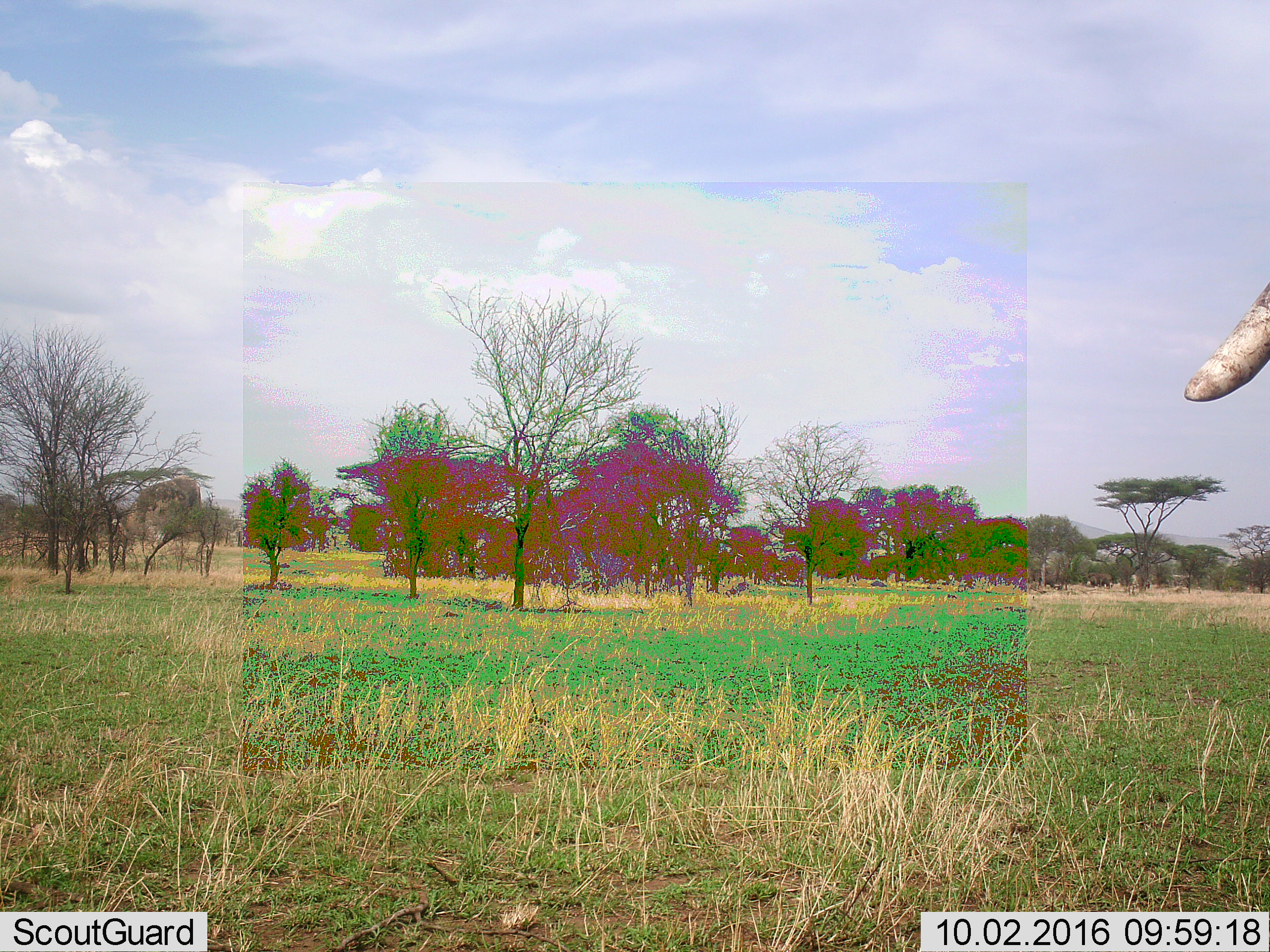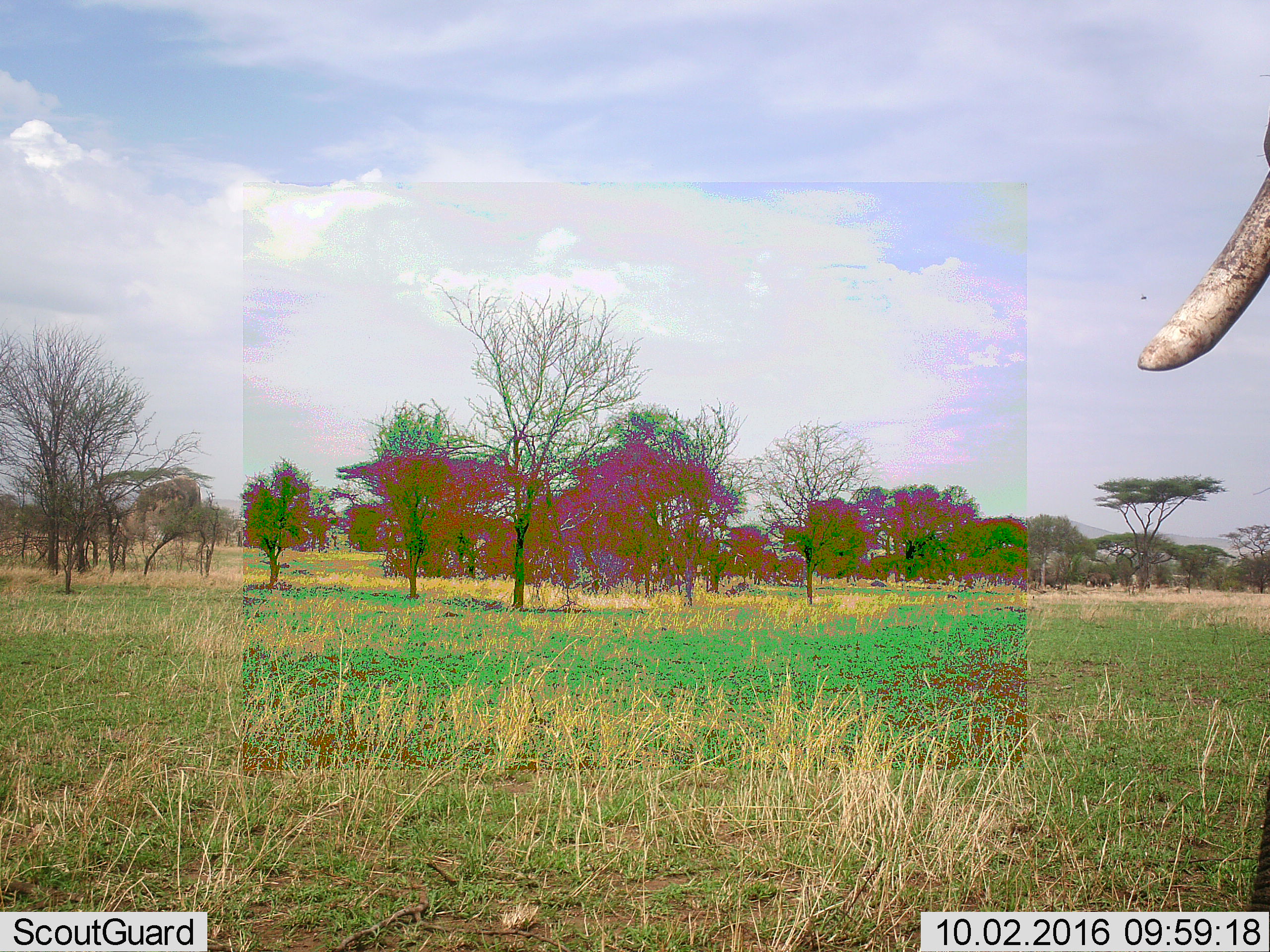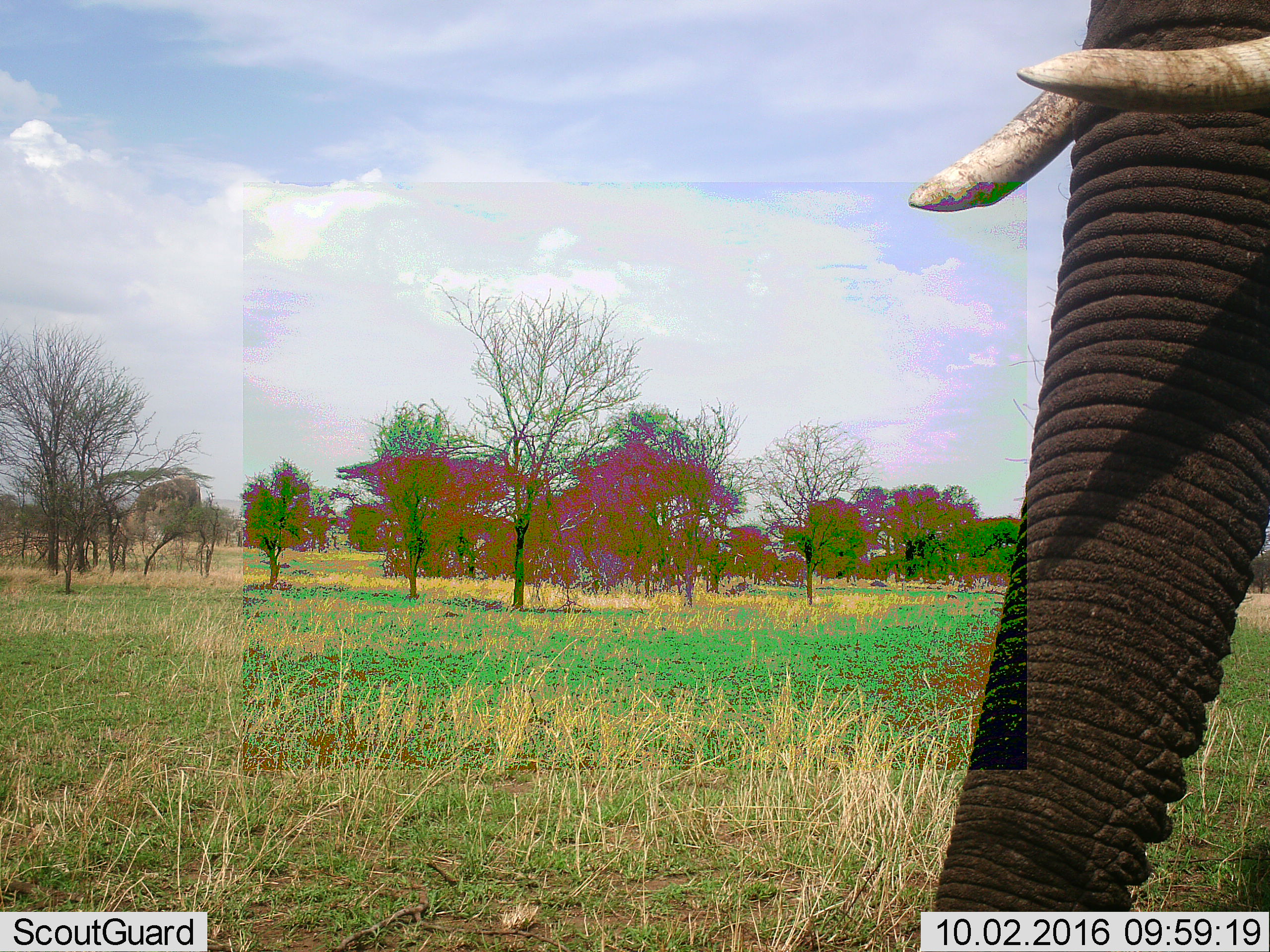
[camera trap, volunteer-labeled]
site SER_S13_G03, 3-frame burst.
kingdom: Animalia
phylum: Chordata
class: Mammalia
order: Proboscidea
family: Elephantidae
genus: Loxodonta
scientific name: Loxodonta africana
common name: african bush elephant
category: elephant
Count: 1.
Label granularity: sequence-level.